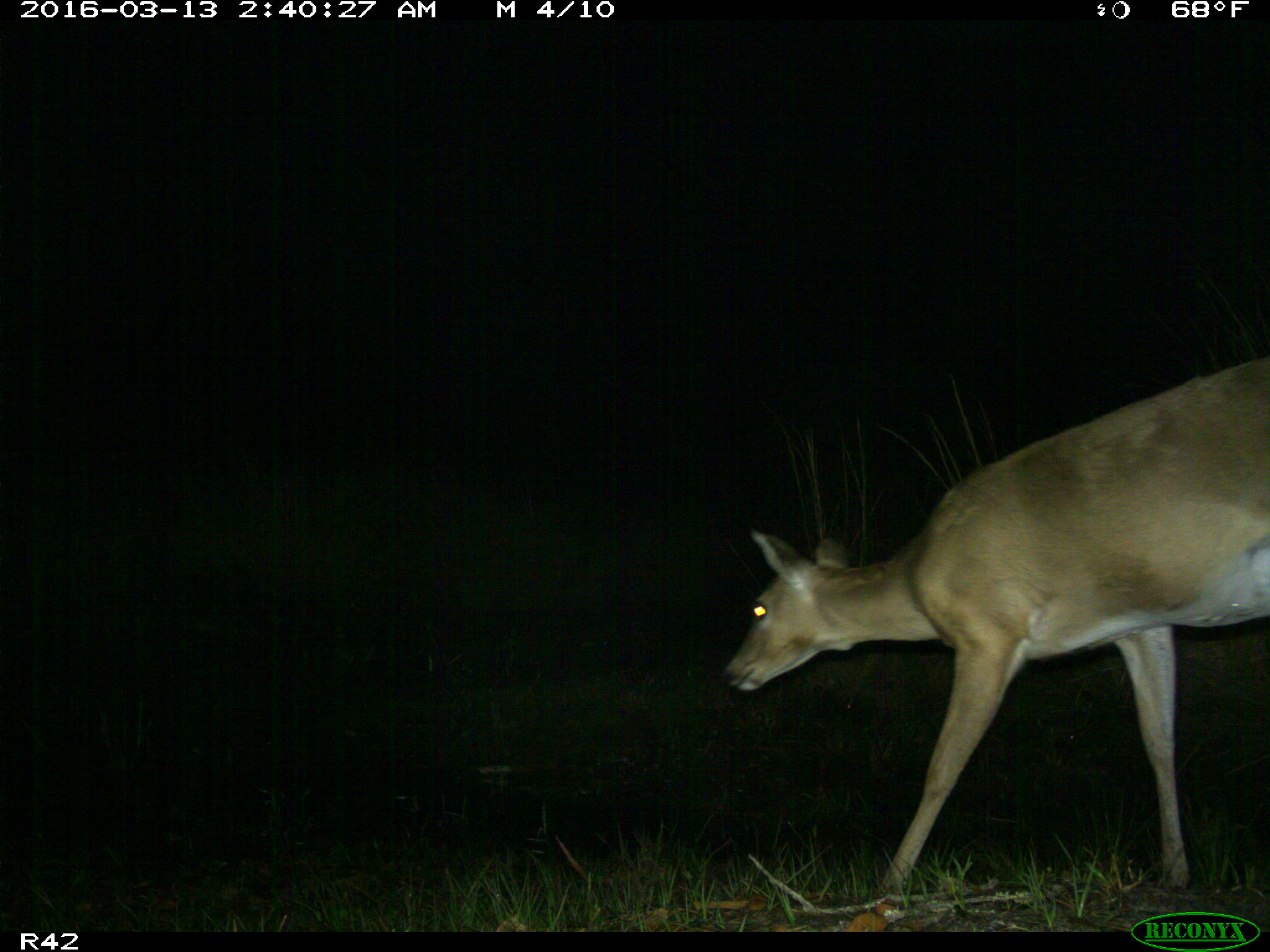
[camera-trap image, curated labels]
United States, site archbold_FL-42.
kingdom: Animalia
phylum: Chordata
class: Mammalia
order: Artiodactyla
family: Cervidae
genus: Odocoileus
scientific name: Odocoileus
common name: deer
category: unidentified deer